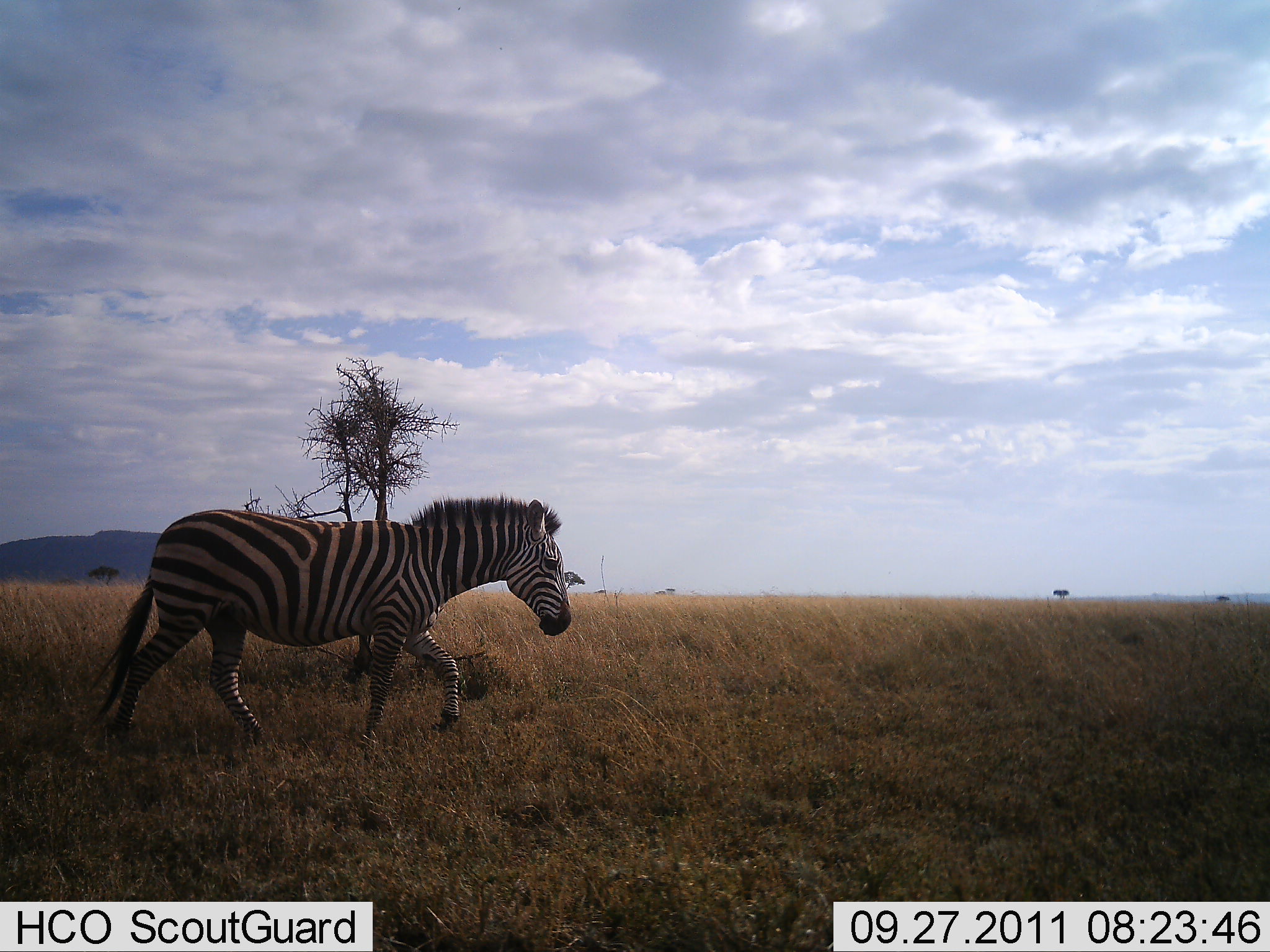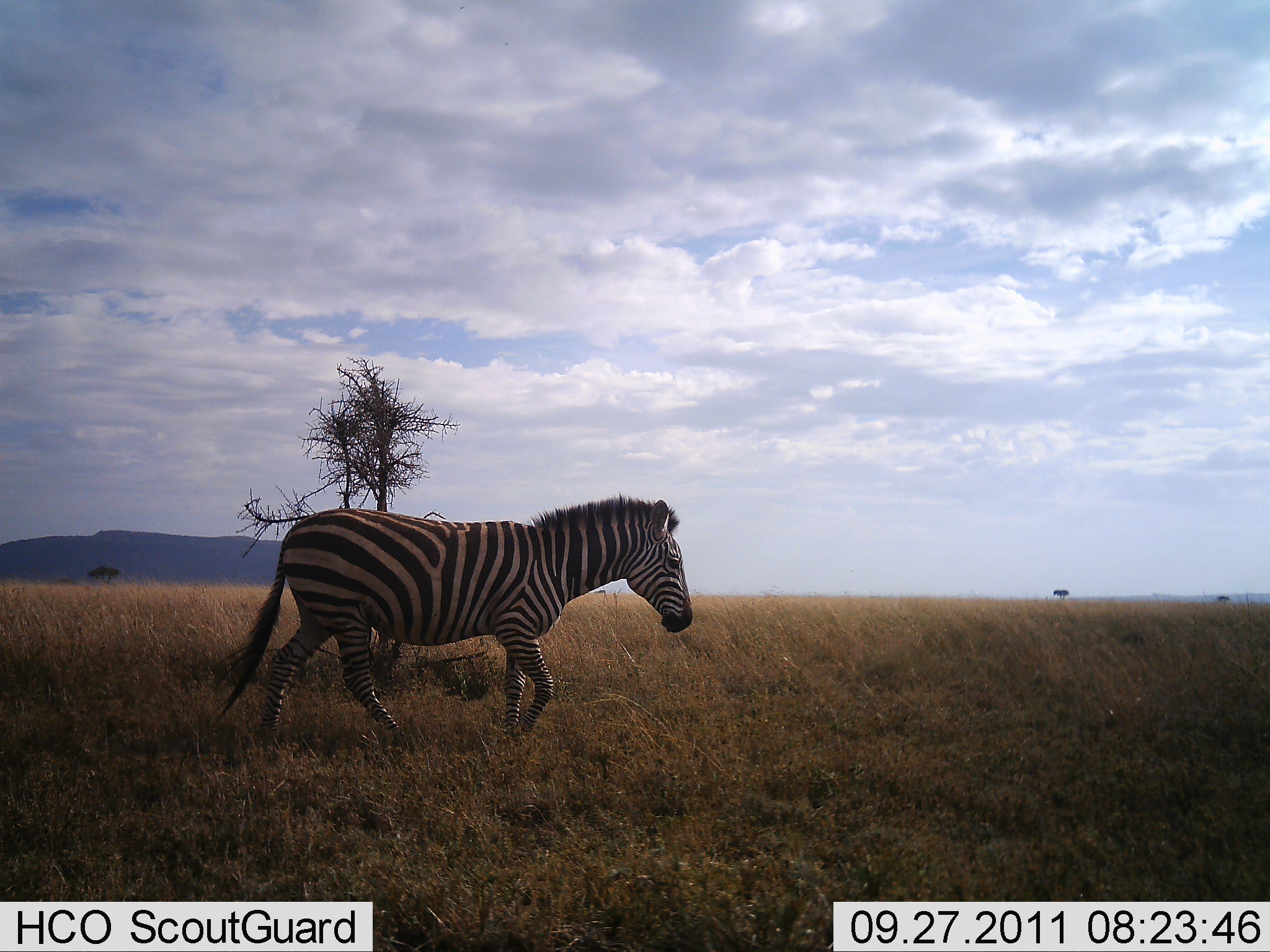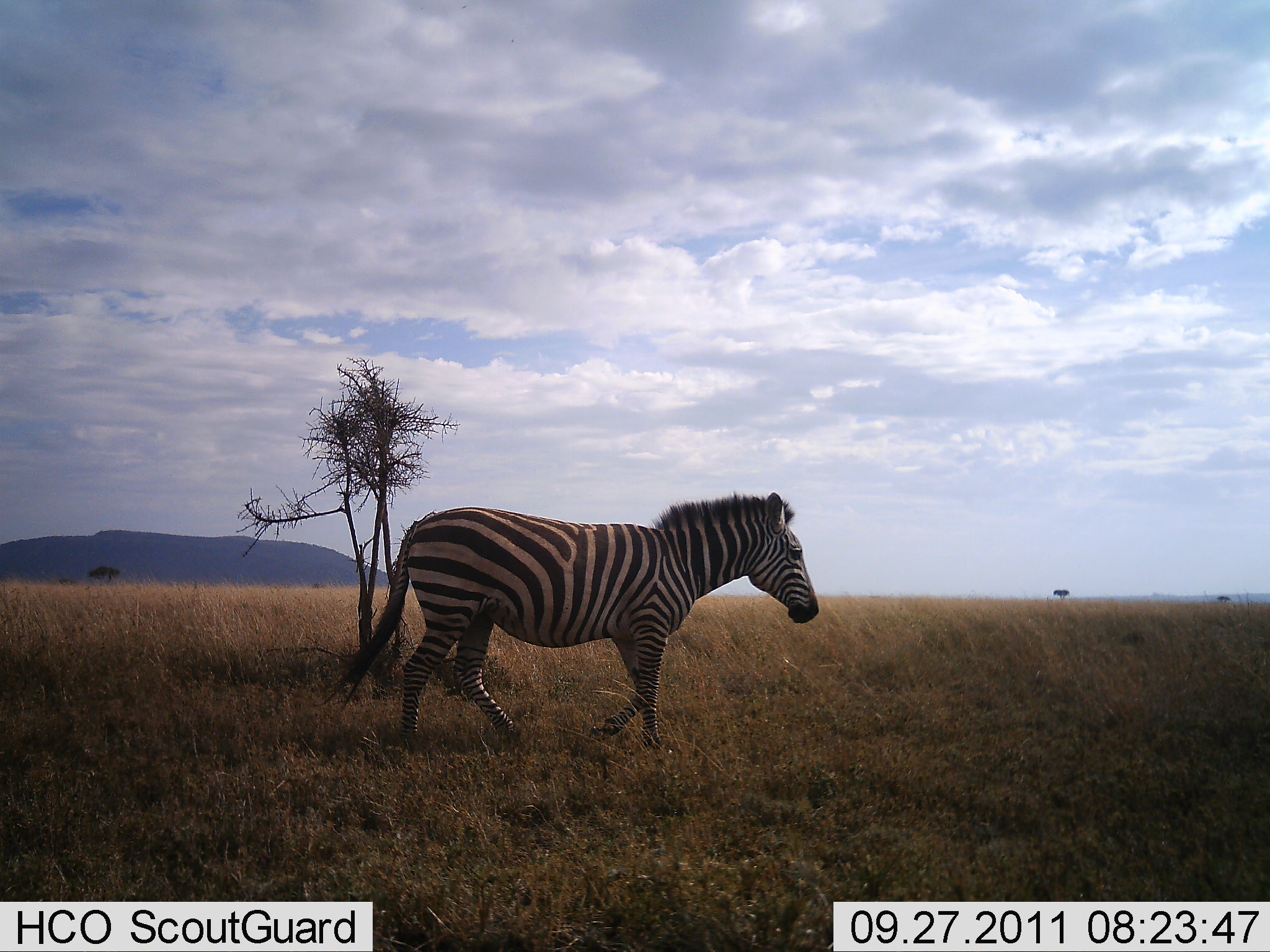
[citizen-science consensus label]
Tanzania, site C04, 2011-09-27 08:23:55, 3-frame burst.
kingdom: Animalia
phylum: Chordata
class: Mammalia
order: Perissodactyla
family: Equidae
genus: Equus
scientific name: Equus quagga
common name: plains zebra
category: zebra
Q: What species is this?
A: Zebra (plains zebra) (Equus quagga).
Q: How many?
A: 1.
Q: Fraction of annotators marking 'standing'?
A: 0%.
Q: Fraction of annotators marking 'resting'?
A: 0%.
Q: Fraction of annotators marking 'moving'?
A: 100%.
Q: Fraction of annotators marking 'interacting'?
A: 0%.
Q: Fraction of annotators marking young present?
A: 0%.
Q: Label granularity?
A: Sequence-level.